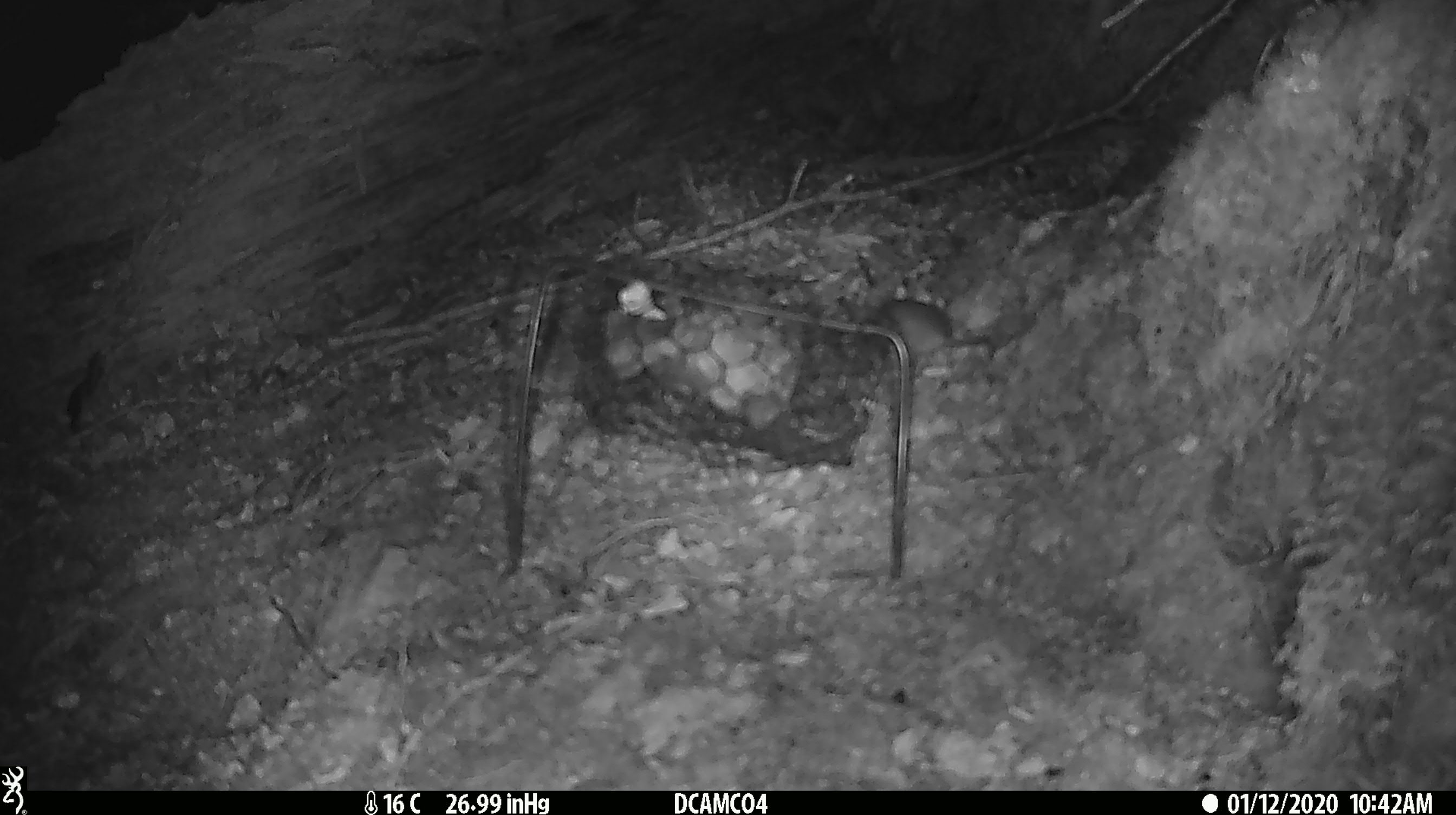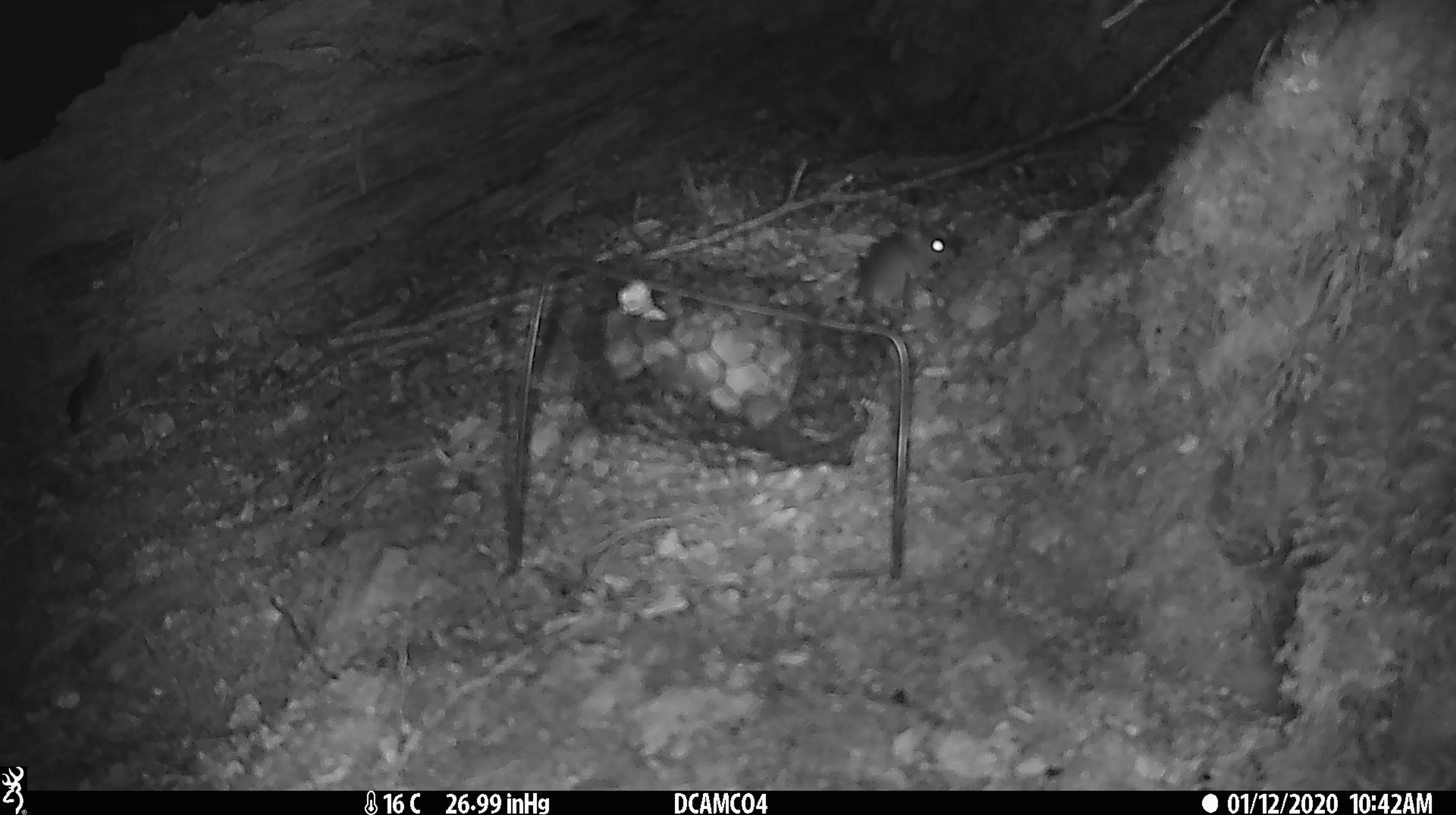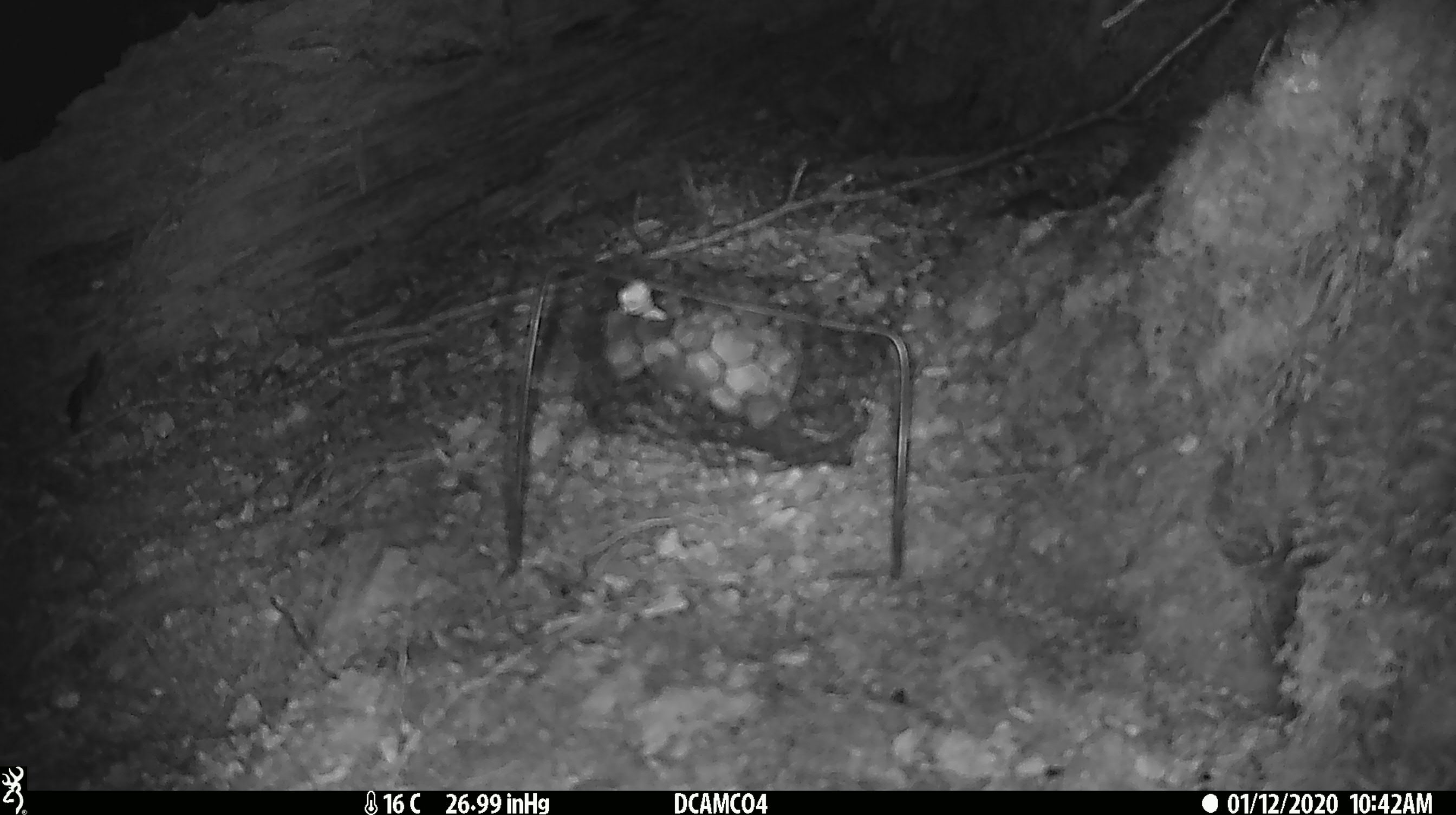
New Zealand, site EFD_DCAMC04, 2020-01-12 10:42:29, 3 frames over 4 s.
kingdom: Animalia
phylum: Chordata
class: Mammalia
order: Rodentia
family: Muridae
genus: Mus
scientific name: Mus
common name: mouse